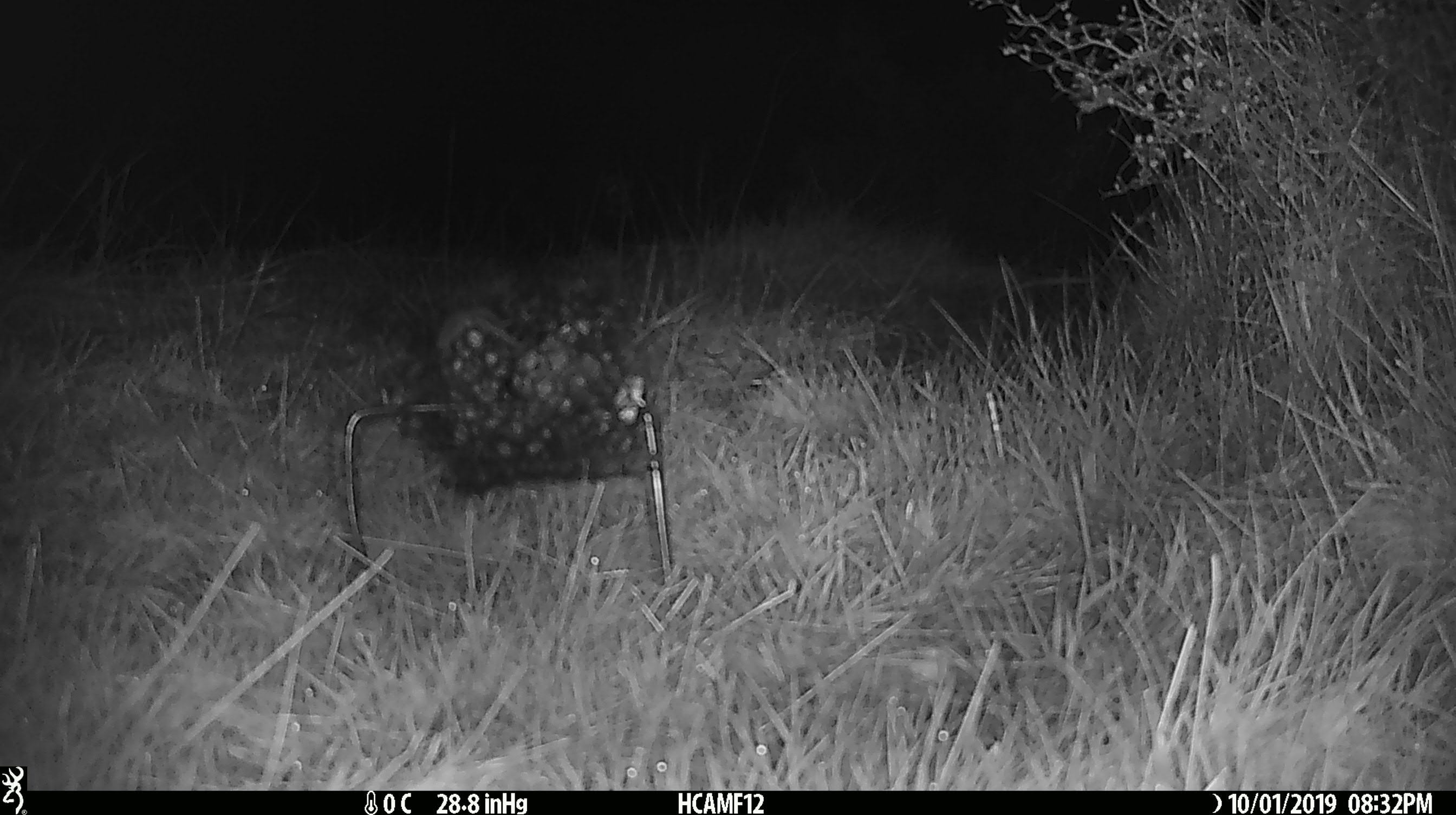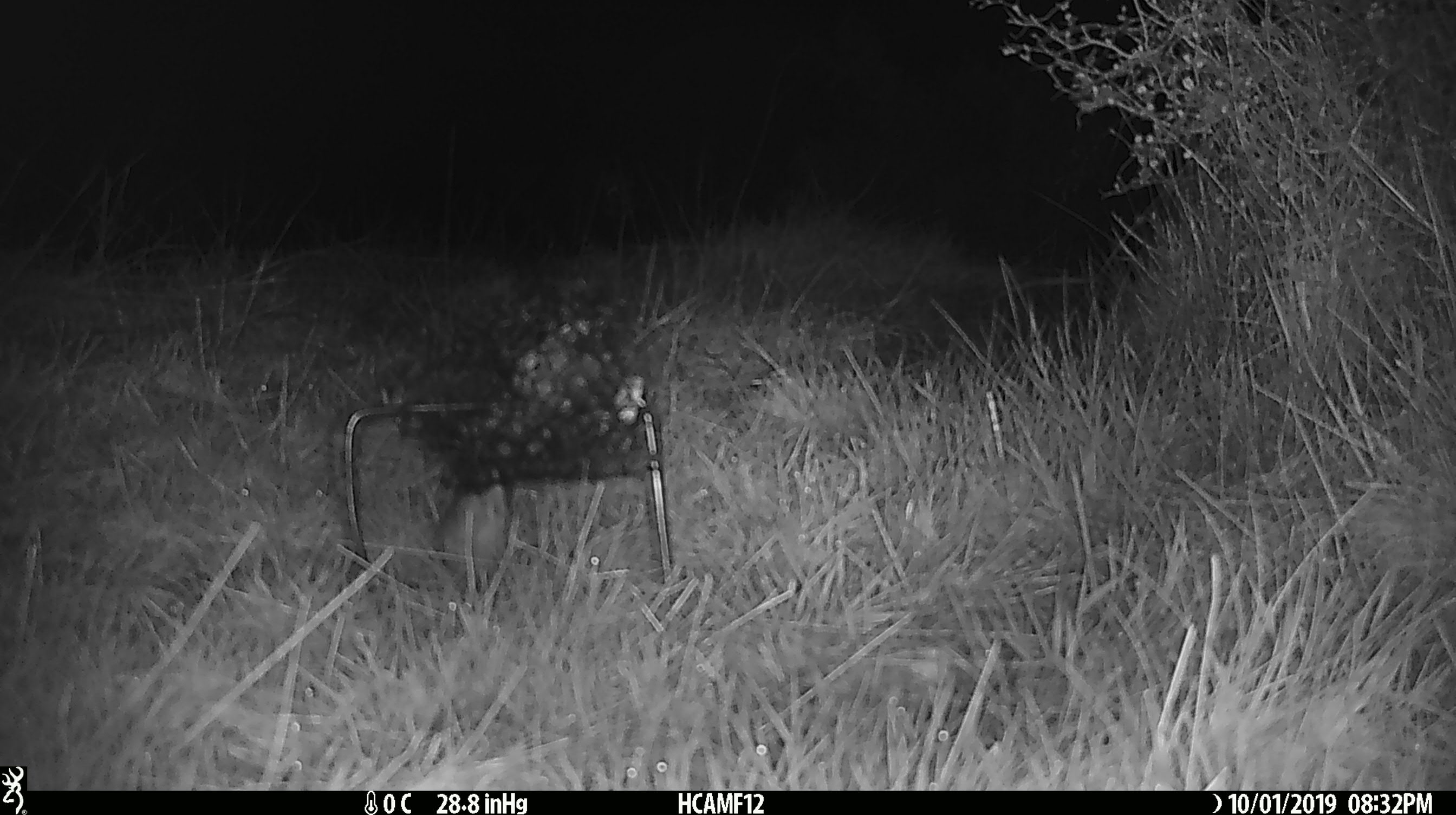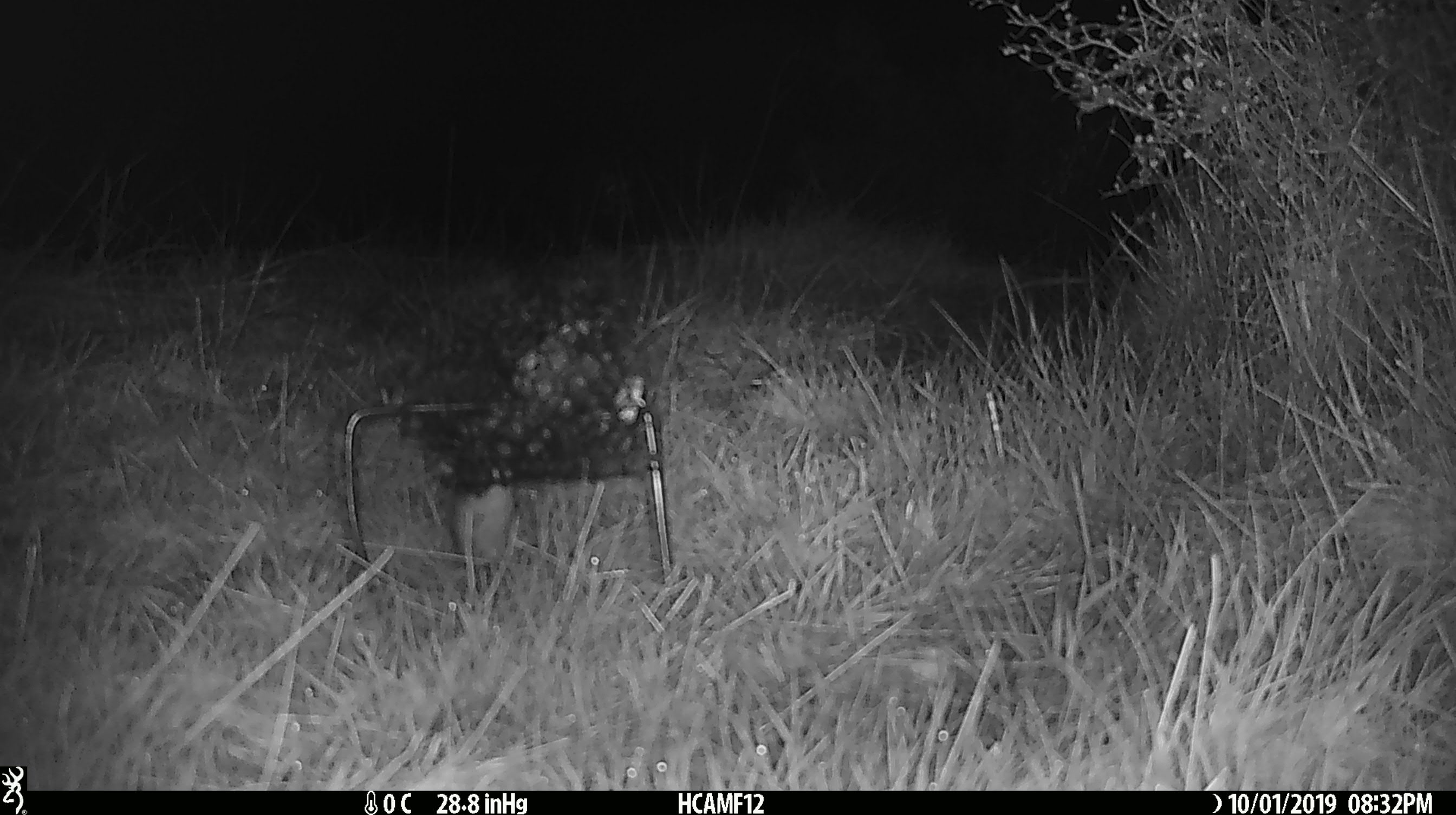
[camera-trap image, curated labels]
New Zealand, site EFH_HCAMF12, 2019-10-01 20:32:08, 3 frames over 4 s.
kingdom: Animalia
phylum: Chordata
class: Mammalia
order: Rodentia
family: Muridae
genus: Mus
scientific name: Mus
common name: mouse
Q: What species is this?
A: Mouse (Mus).